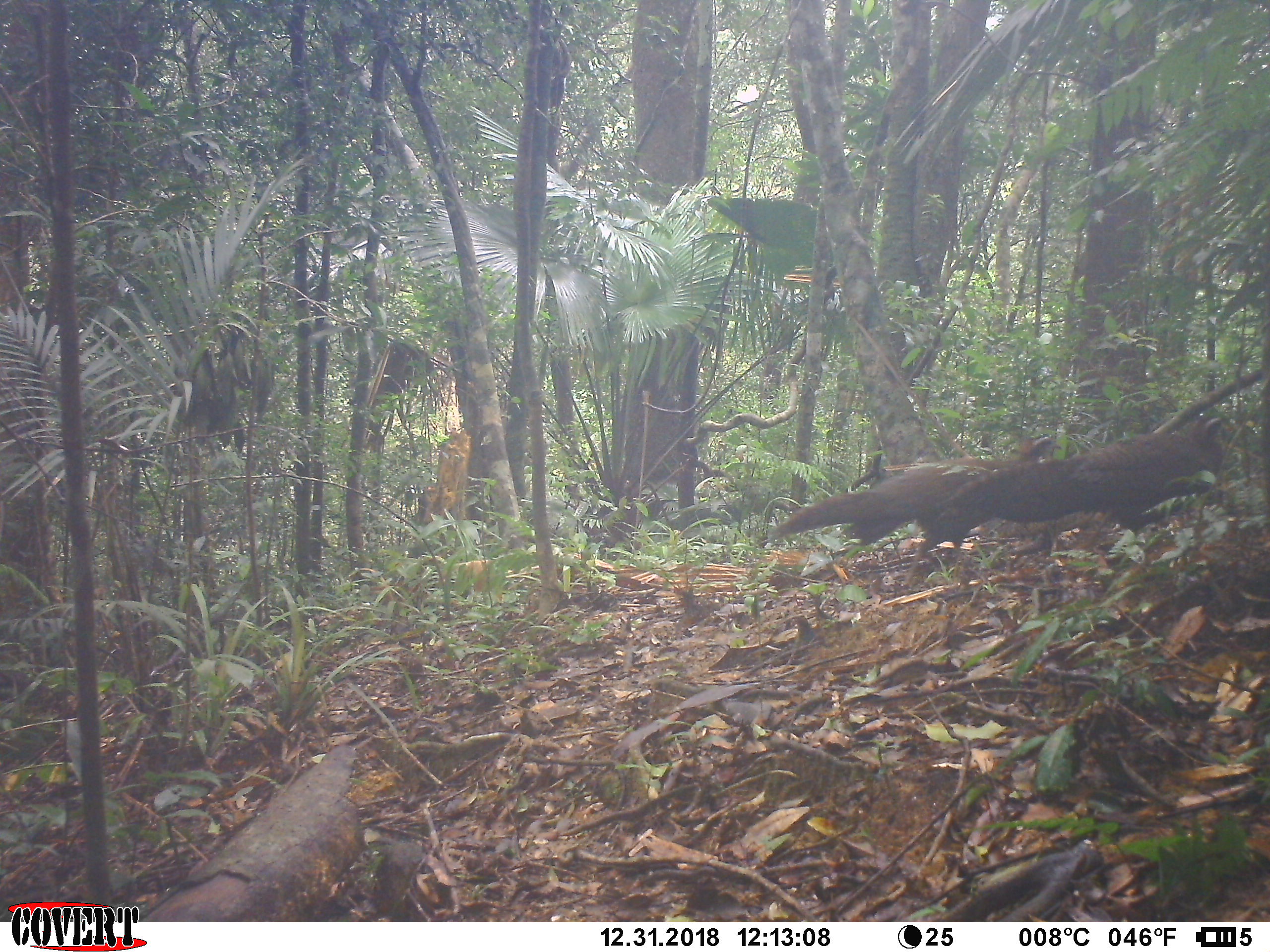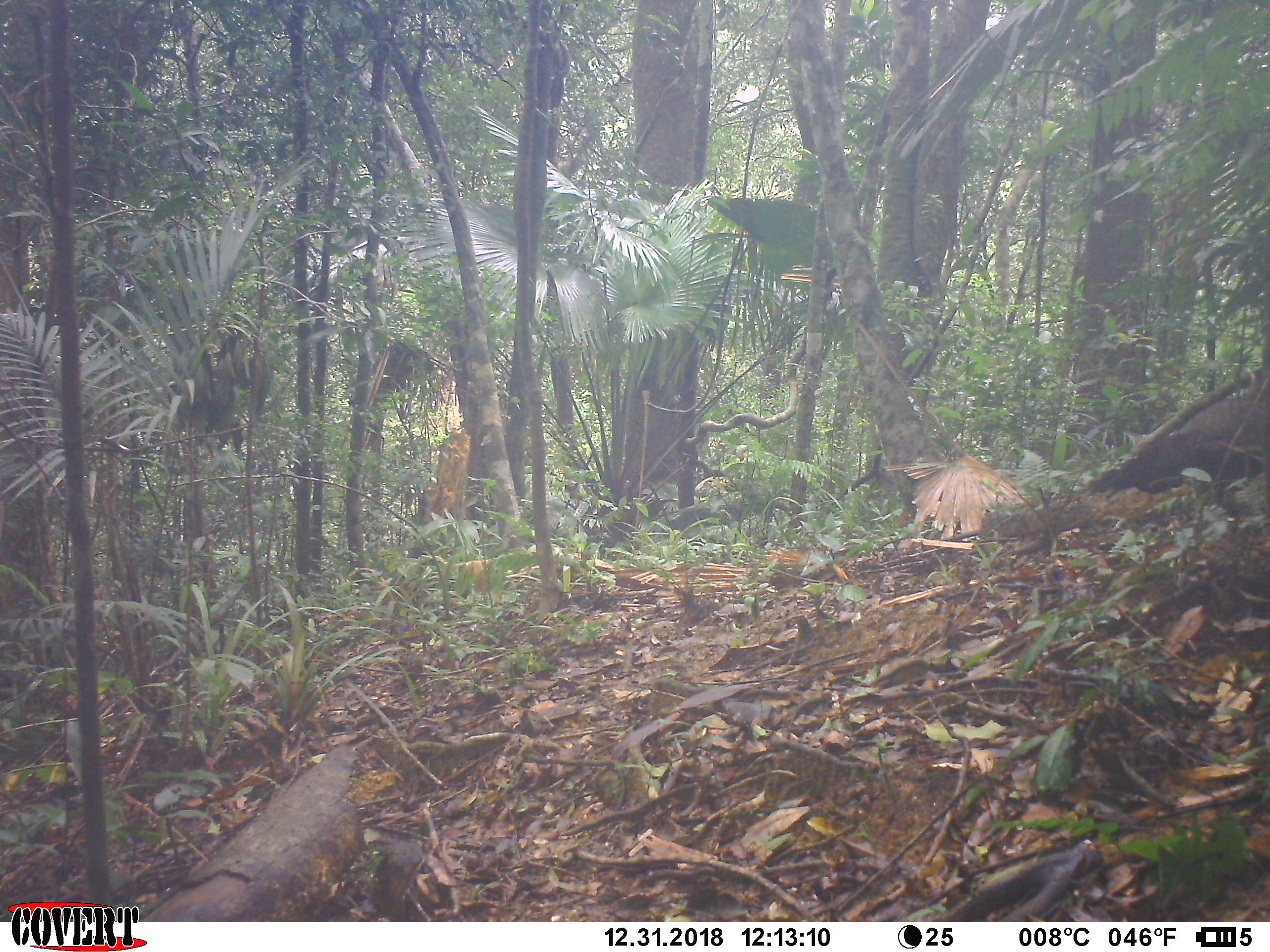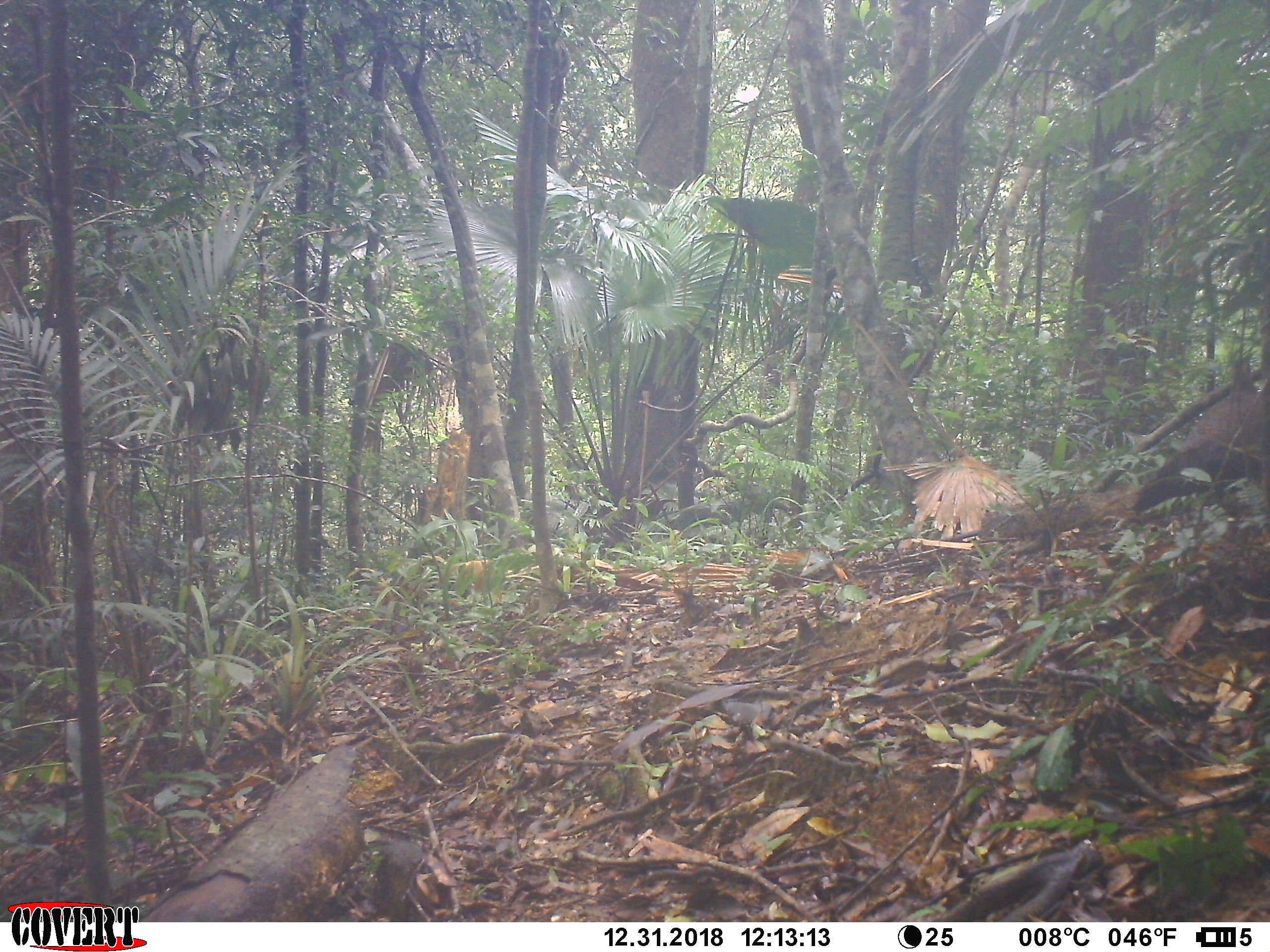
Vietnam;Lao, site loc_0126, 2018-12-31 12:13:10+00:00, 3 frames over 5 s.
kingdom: Animalia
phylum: Chordata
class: Aves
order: Galliformes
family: Phasianidae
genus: Rheinardia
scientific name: Rheinardia ocellata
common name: crested argus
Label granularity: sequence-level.